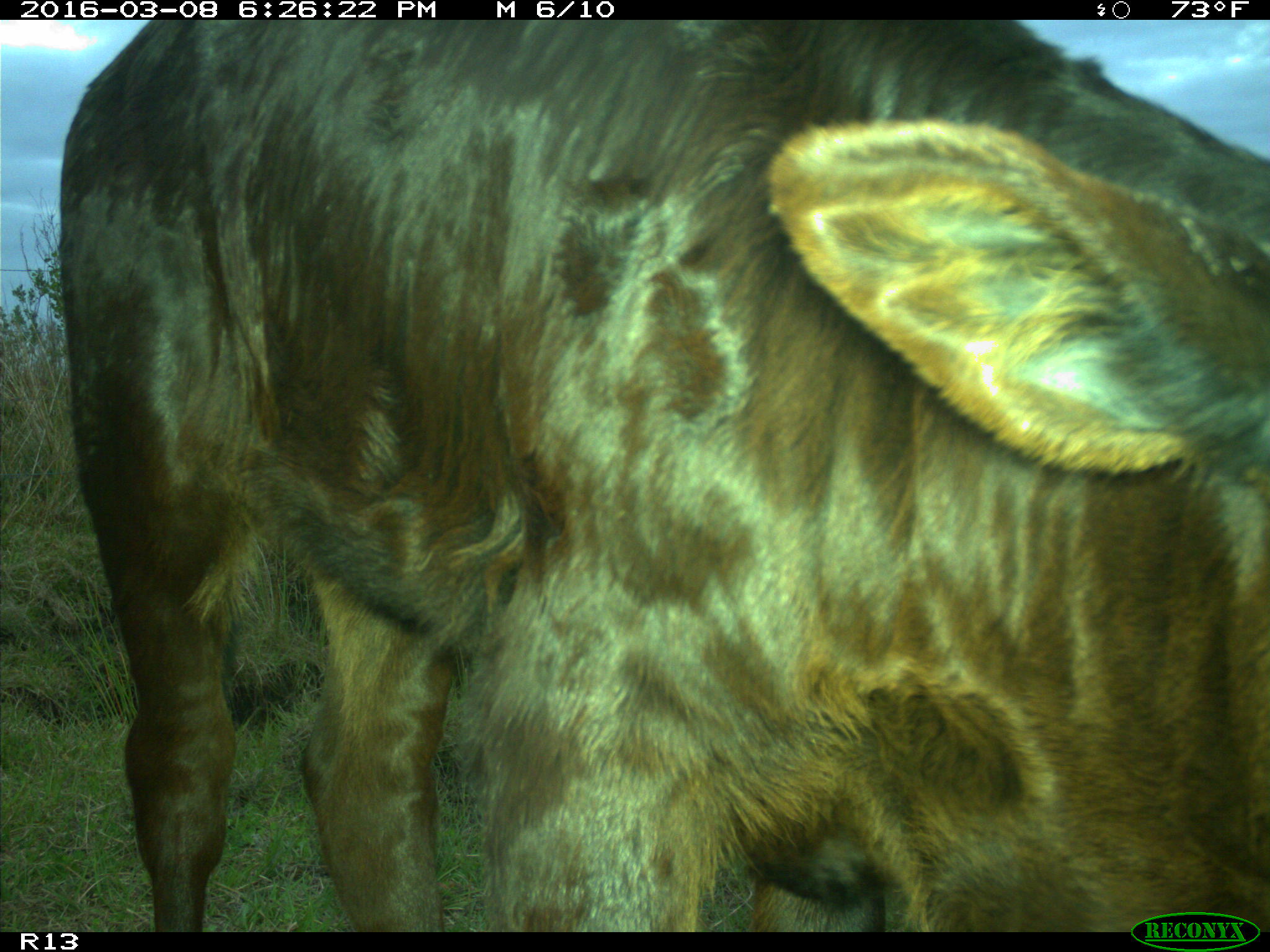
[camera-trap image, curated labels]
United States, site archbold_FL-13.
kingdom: Animalia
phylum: Chordata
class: Mammalia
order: Artiodactyla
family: Bovidae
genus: Bos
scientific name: Bos taurus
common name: domestic cow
Bos taurus (domestic cow).